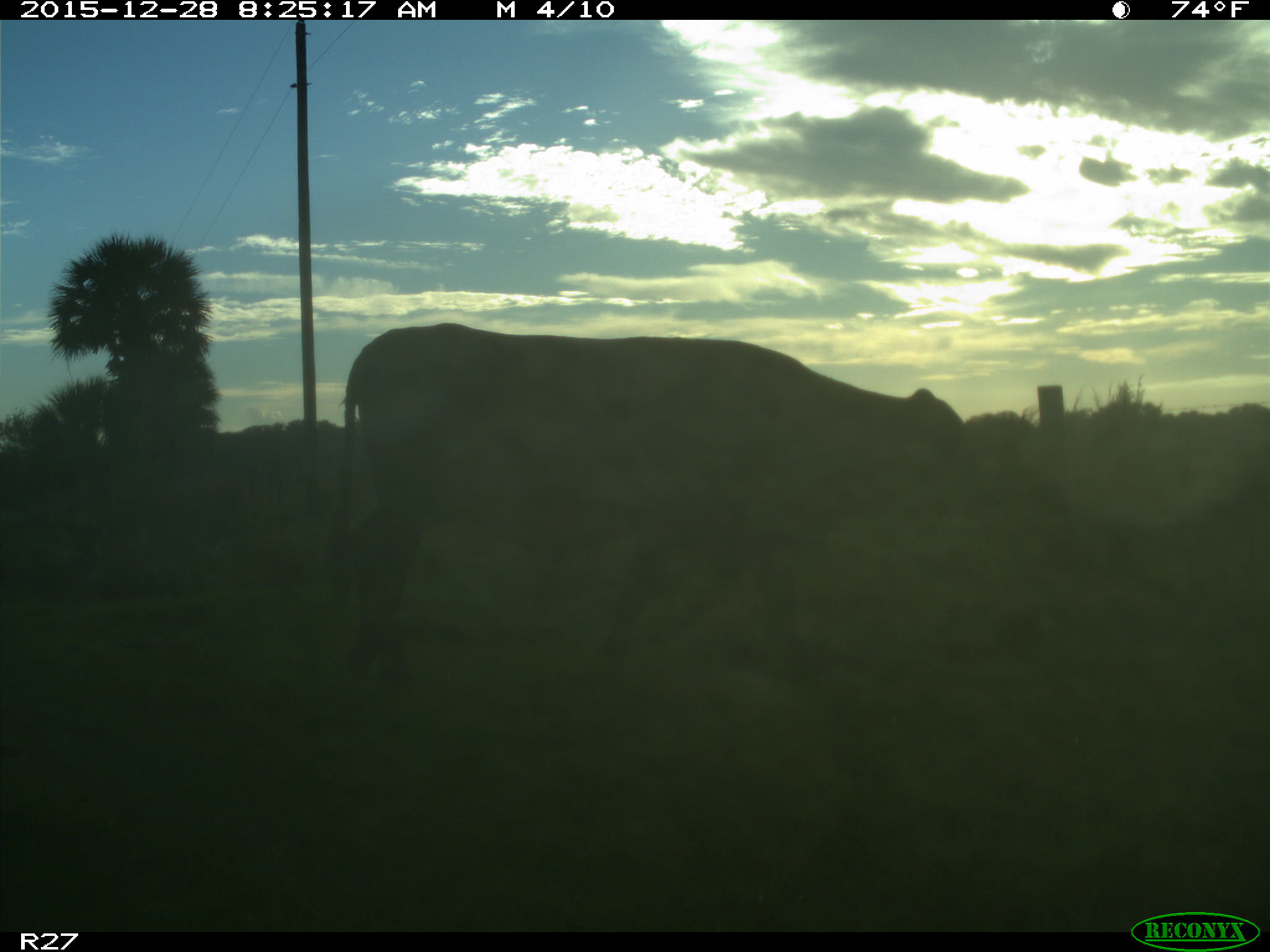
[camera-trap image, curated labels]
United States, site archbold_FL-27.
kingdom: Animalia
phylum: Chordata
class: Mammalia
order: Artiodactyla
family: Bovidae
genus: Bos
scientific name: Bos taurus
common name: domestic cow